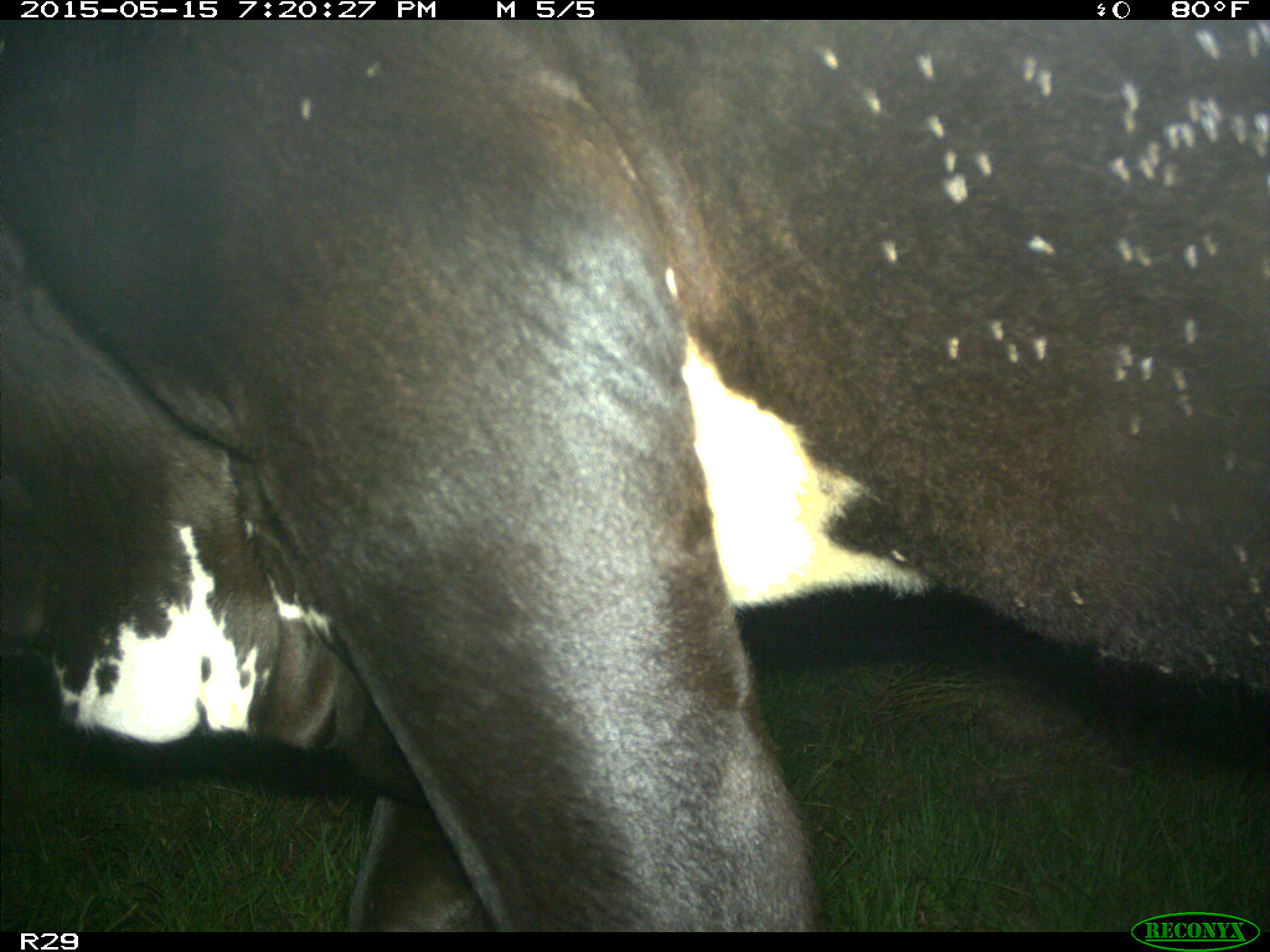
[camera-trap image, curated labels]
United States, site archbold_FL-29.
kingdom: Animalia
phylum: Chordata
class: Mammalia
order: Artiodactyla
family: Bovidae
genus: Bos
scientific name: Bos taurus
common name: domestic cow